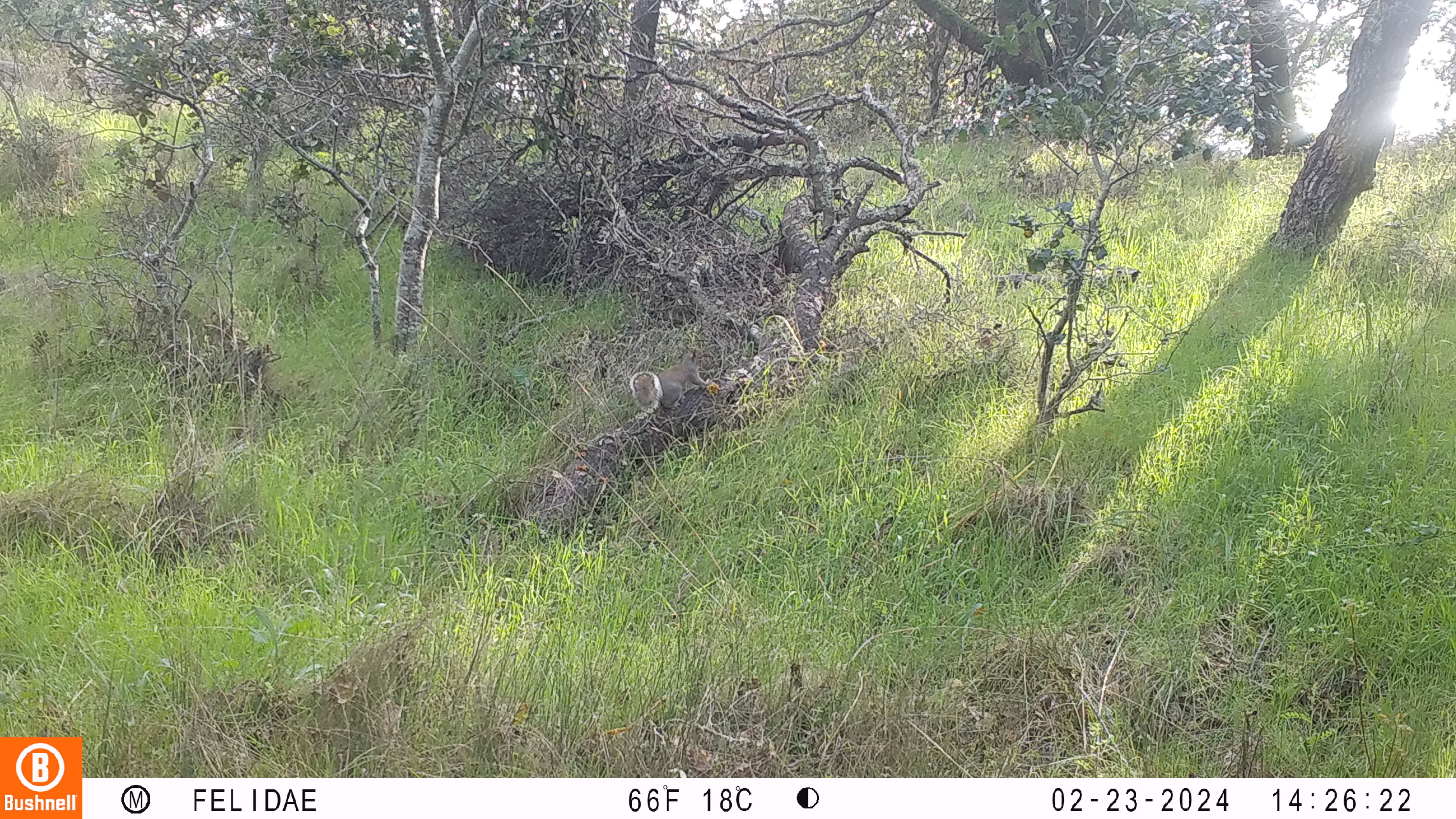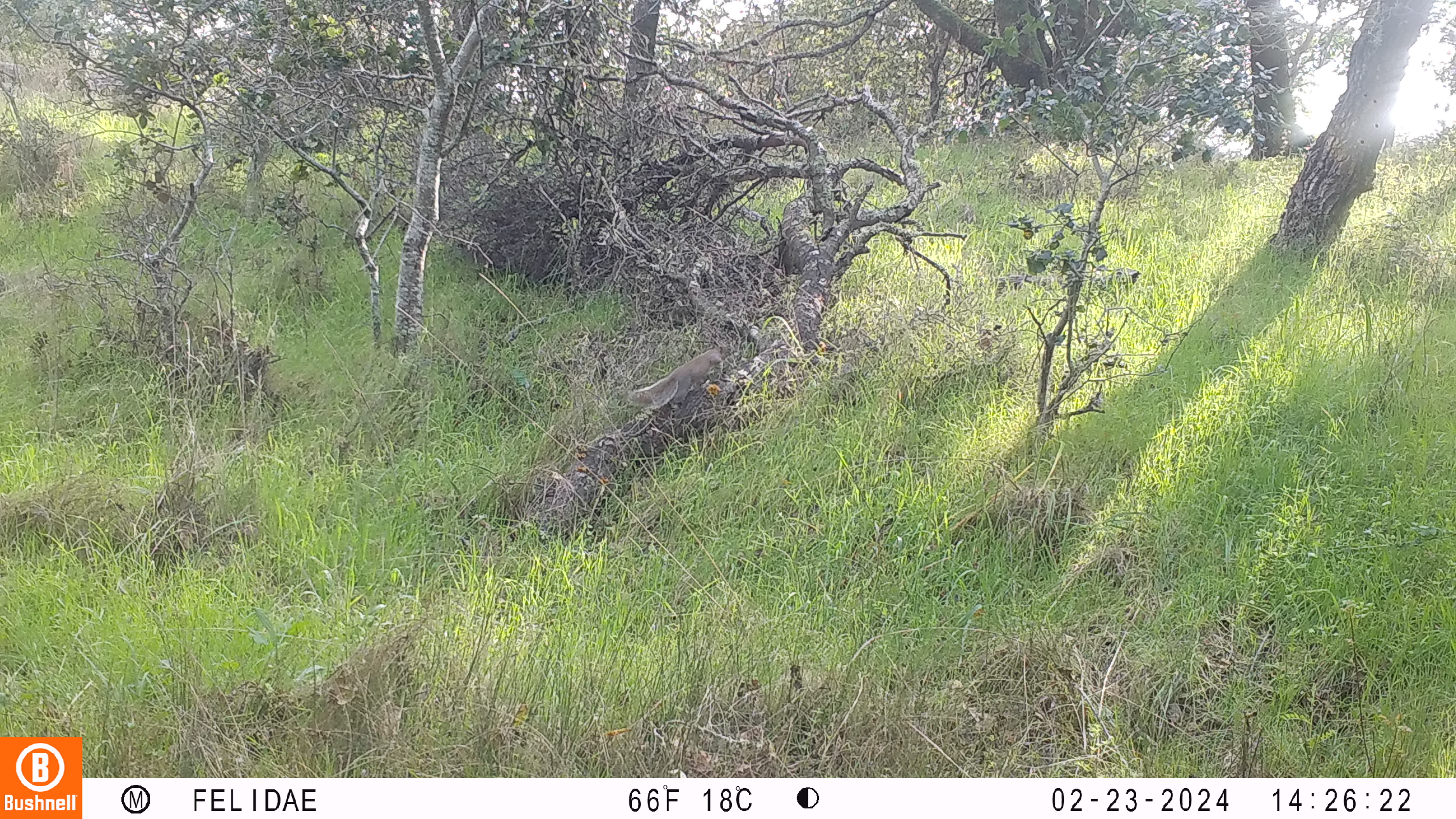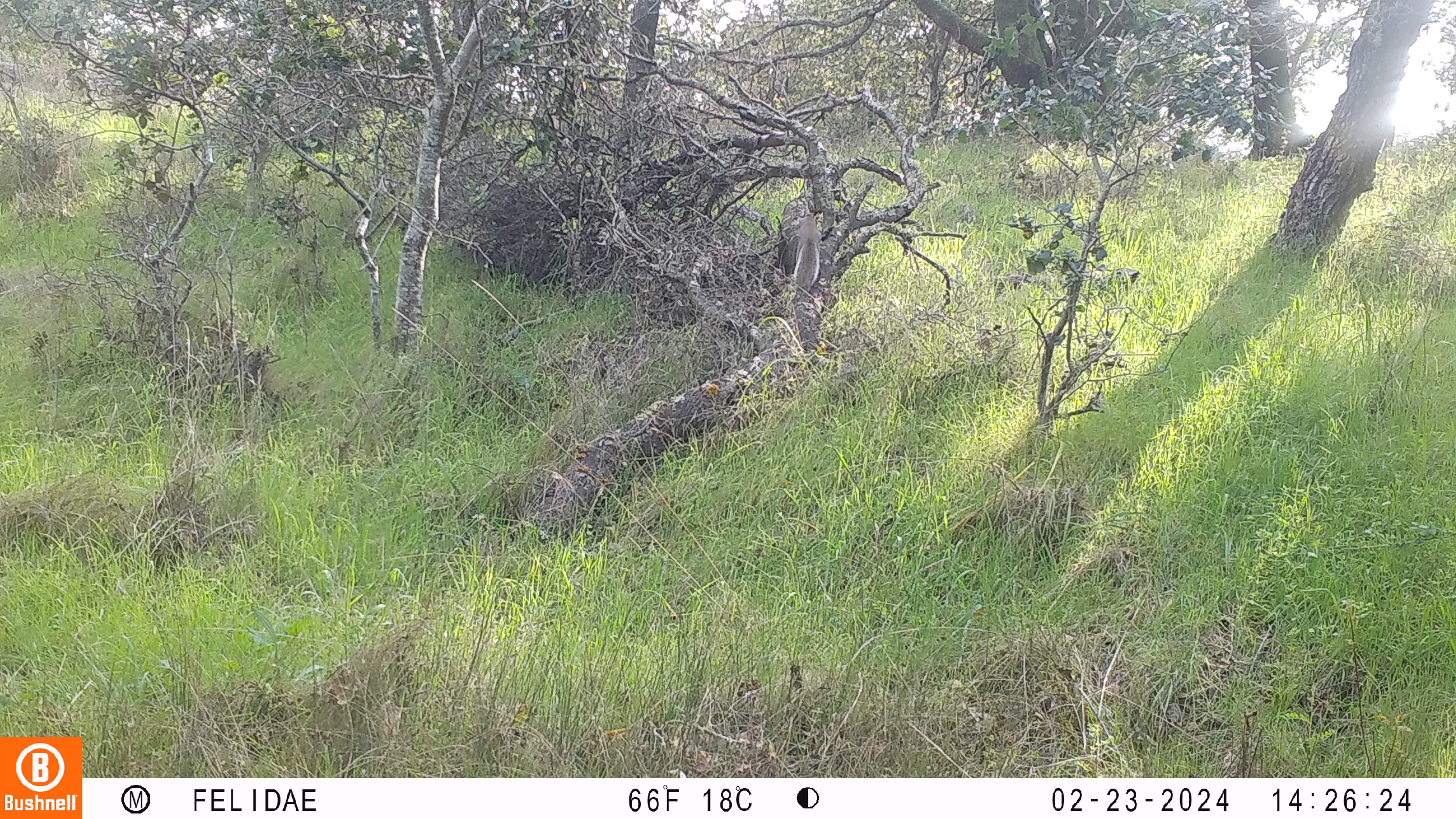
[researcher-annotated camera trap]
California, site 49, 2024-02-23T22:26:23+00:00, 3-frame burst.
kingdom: Animalia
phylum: Chordata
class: Mammalia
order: Rodentia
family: Sciuridae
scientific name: Sciuridae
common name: squirrel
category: unknown squirrel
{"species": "unknown squirrel (squirrel) (Sciuridae)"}